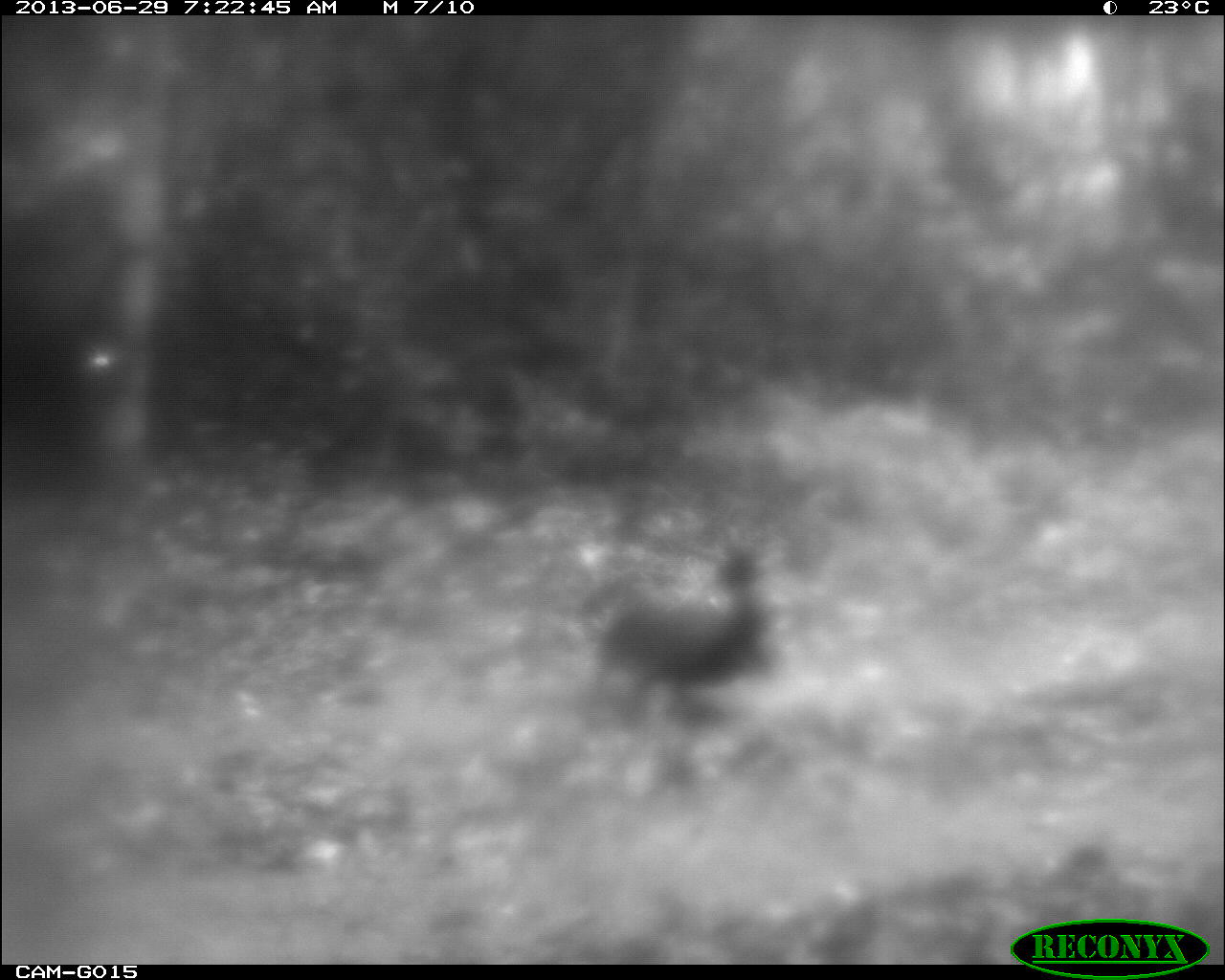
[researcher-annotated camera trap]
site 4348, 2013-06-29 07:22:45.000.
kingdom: Animalia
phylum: Chordata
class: Aves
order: Galliformes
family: Cracidae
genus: Crax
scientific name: Crax rubra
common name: great curassow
Crax rubra (great curassow), count 1, sex male.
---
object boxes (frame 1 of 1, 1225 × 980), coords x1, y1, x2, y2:
crax rubra: 577, 538, 765, 726